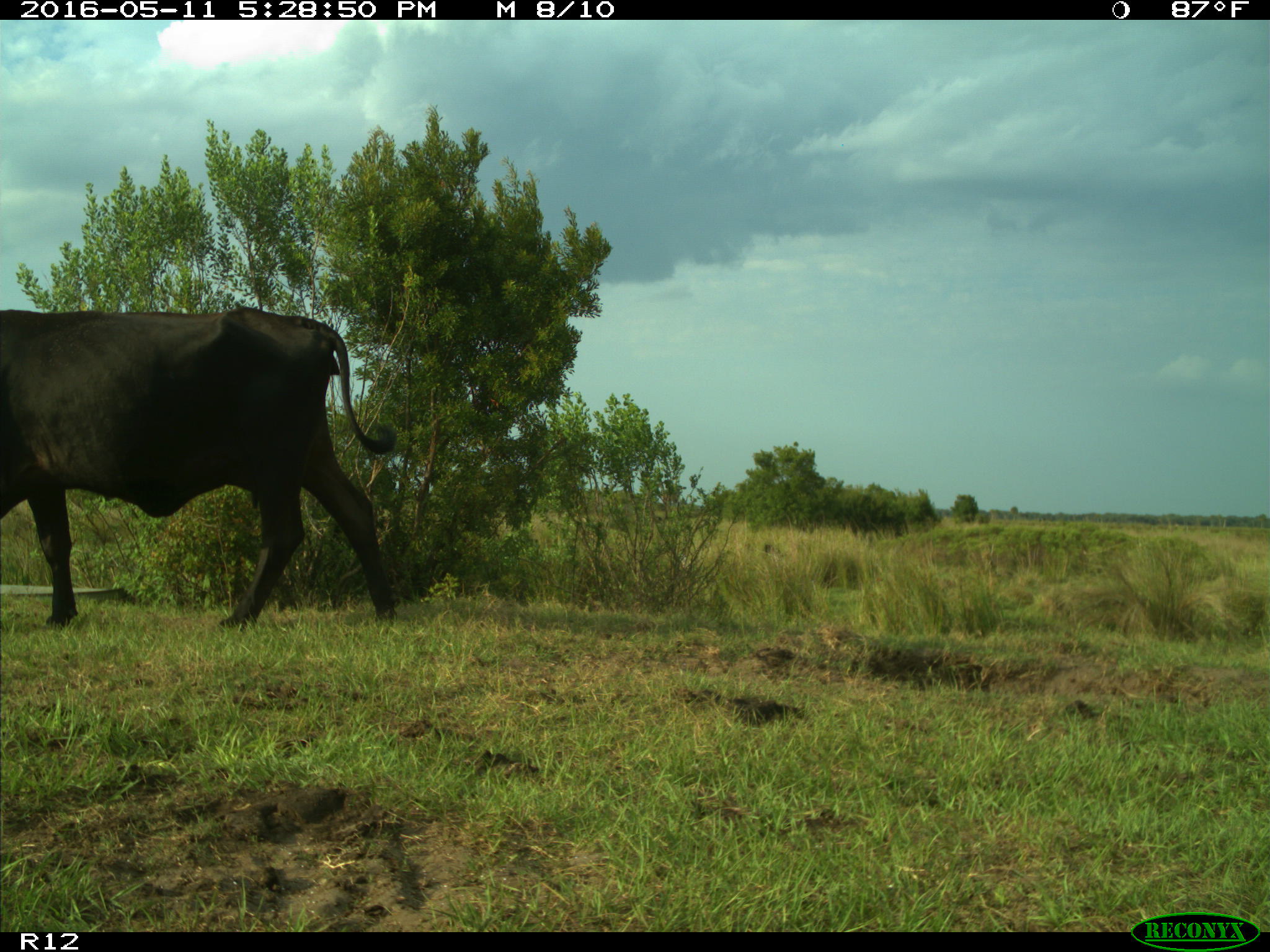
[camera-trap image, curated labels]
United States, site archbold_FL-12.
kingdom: Animalia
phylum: Chordata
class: Mammalia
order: Artiodactyla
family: Bovidae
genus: Bos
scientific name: Bos taurus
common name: domestic cow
Bos taurus (domestic cow).